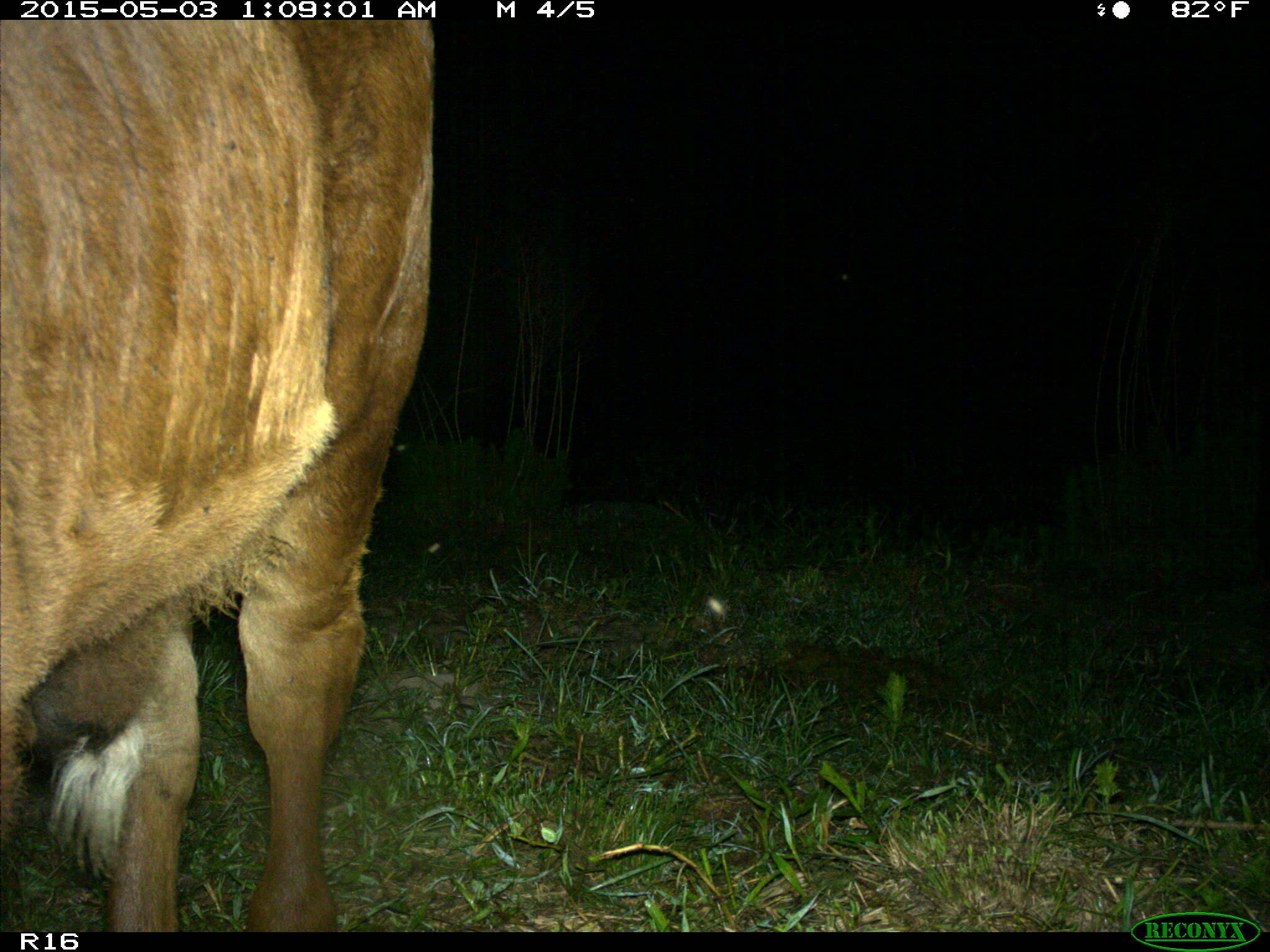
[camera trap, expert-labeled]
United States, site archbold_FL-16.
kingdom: Animalia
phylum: Chordata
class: Mammalia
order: Artiodactyla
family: Bovidae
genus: Bos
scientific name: Bos taurus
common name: domestic cow